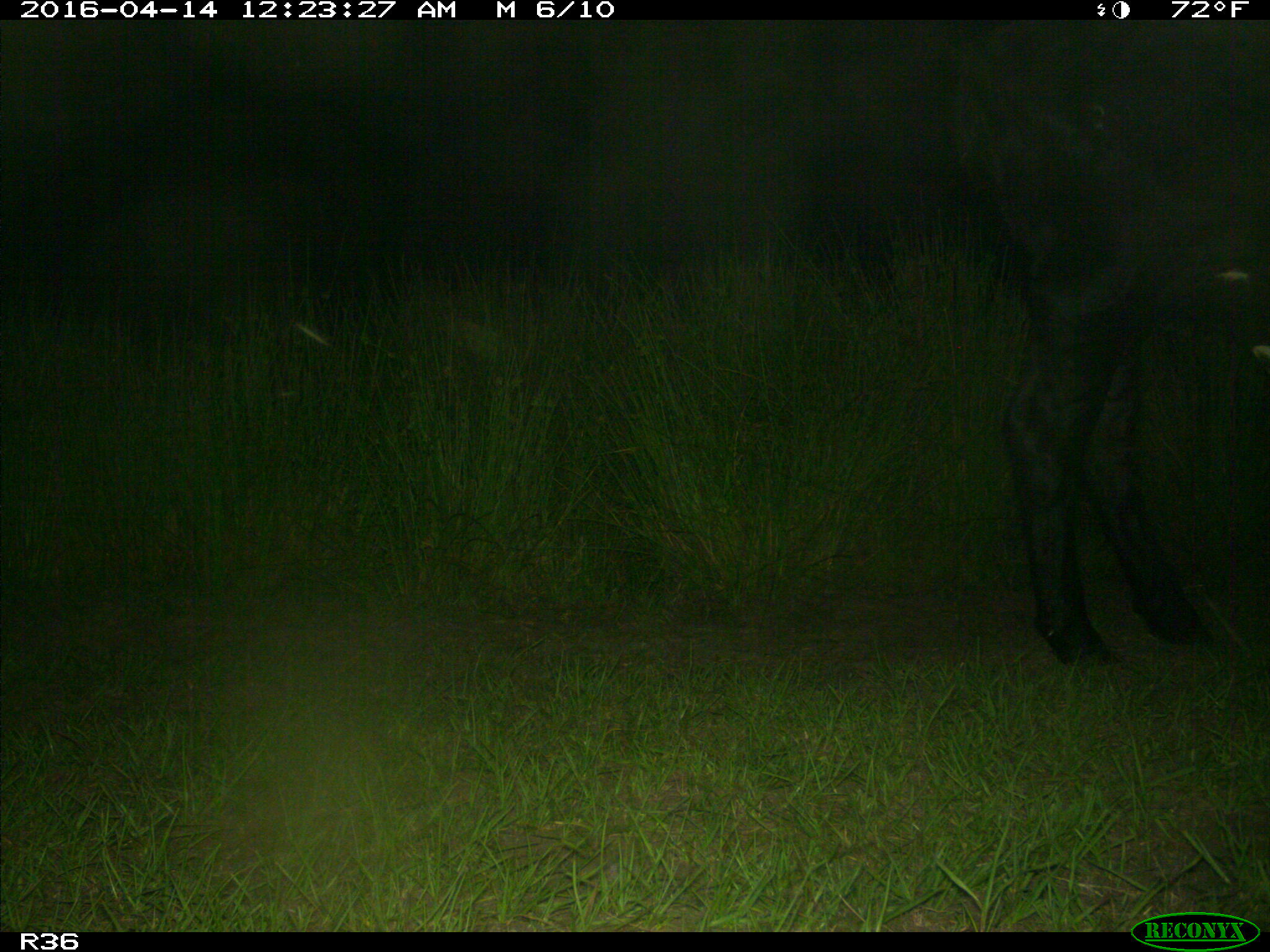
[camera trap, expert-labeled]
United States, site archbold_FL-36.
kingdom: Animalia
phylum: Chordata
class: Mammalia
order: Artiodactyla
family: Bovidae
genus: Bos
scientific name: Bos taurus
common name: domestic cow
Bos taurus (domestic cow).